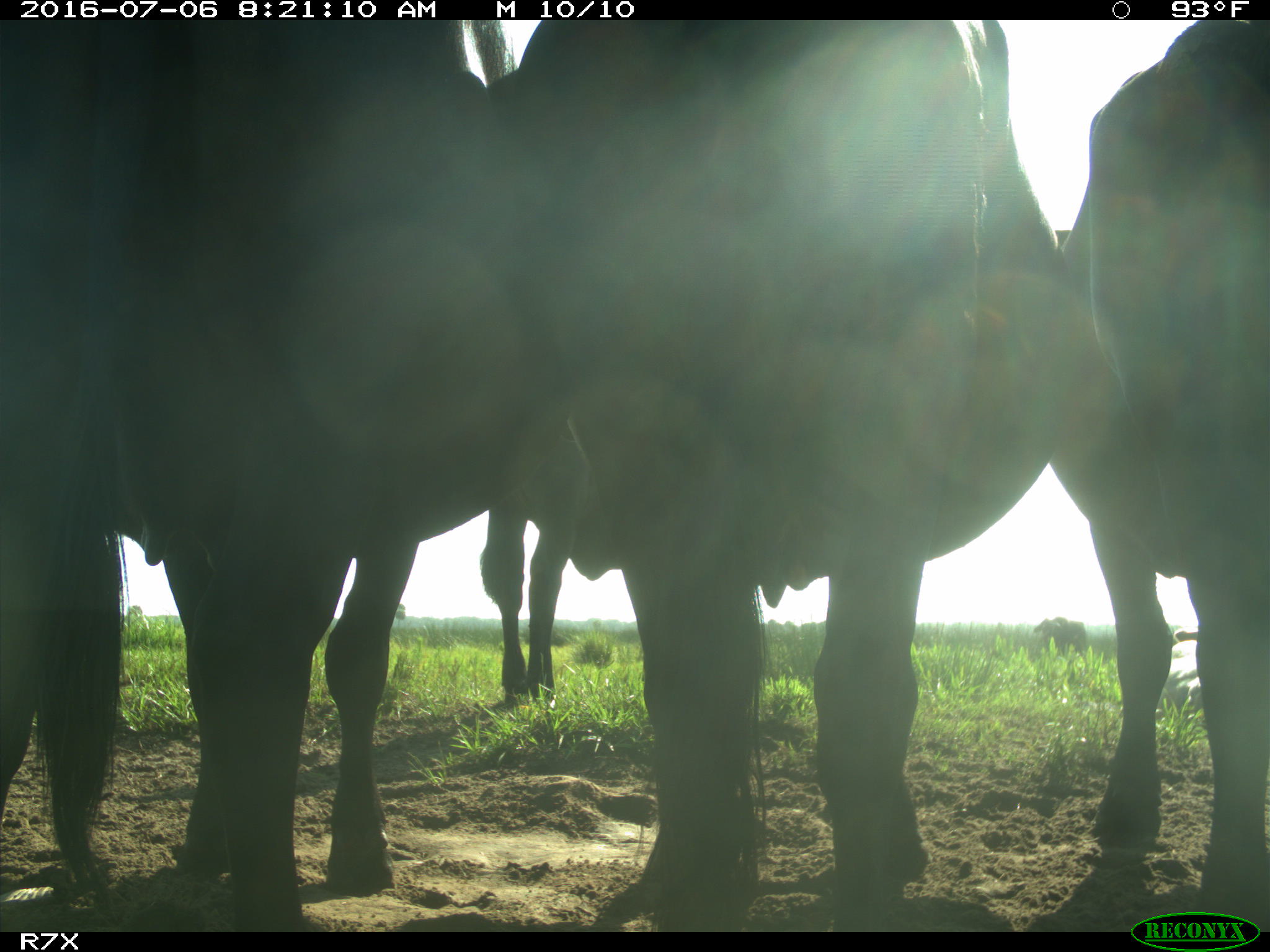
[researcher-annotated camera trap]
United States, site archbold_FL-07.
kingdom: Animalia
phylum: Chordata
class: Mammalia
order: Artiodactyla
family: Bovidae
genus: Bos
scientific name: Bos taurus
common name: domestic cow